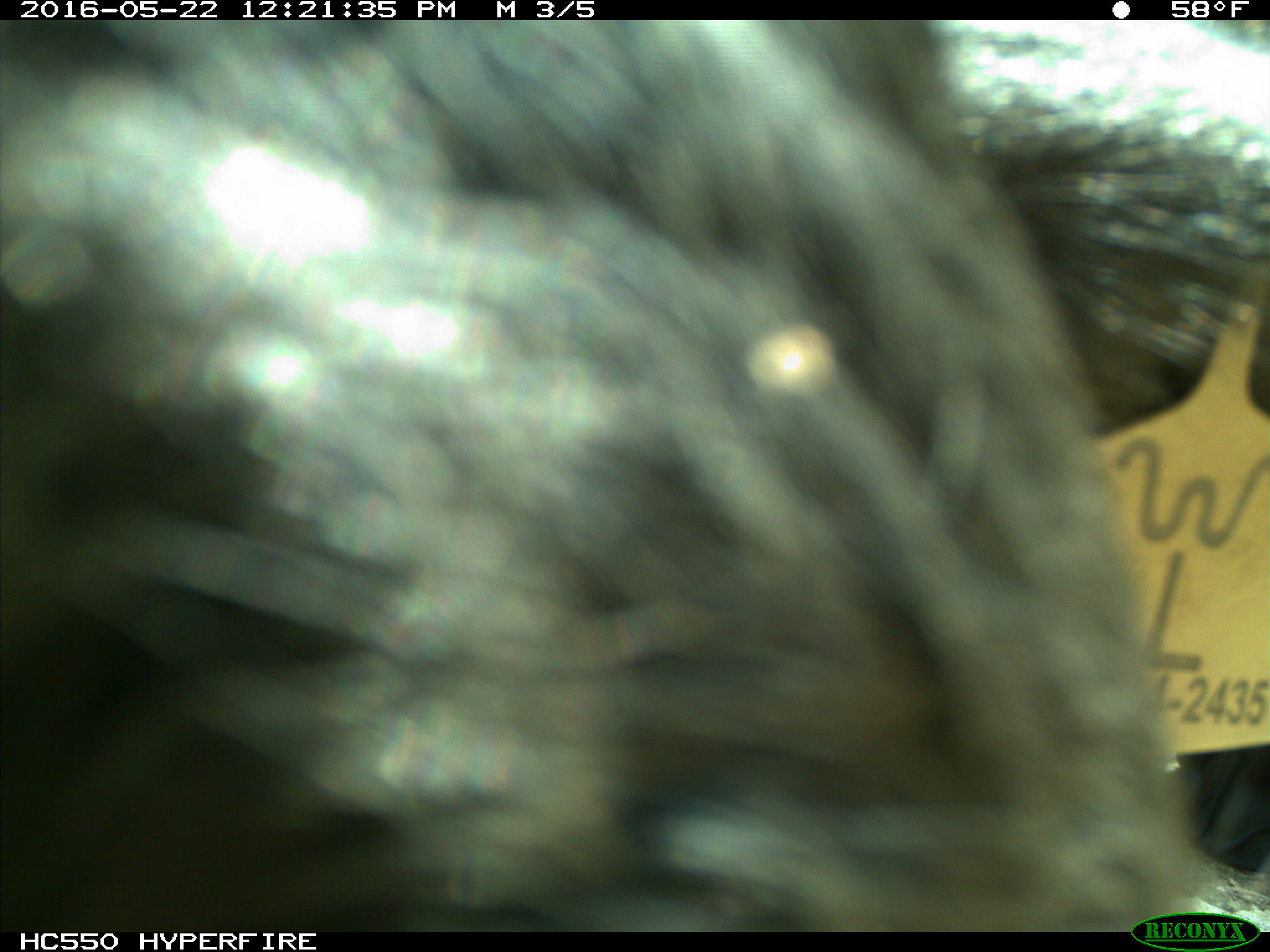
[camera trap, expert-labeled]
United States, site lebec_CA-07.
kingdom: Animalia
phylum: Chordata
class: Mammalia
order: Artiodactyla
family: Bovidae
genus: Bos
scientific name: Bos taurus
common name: domestic cow